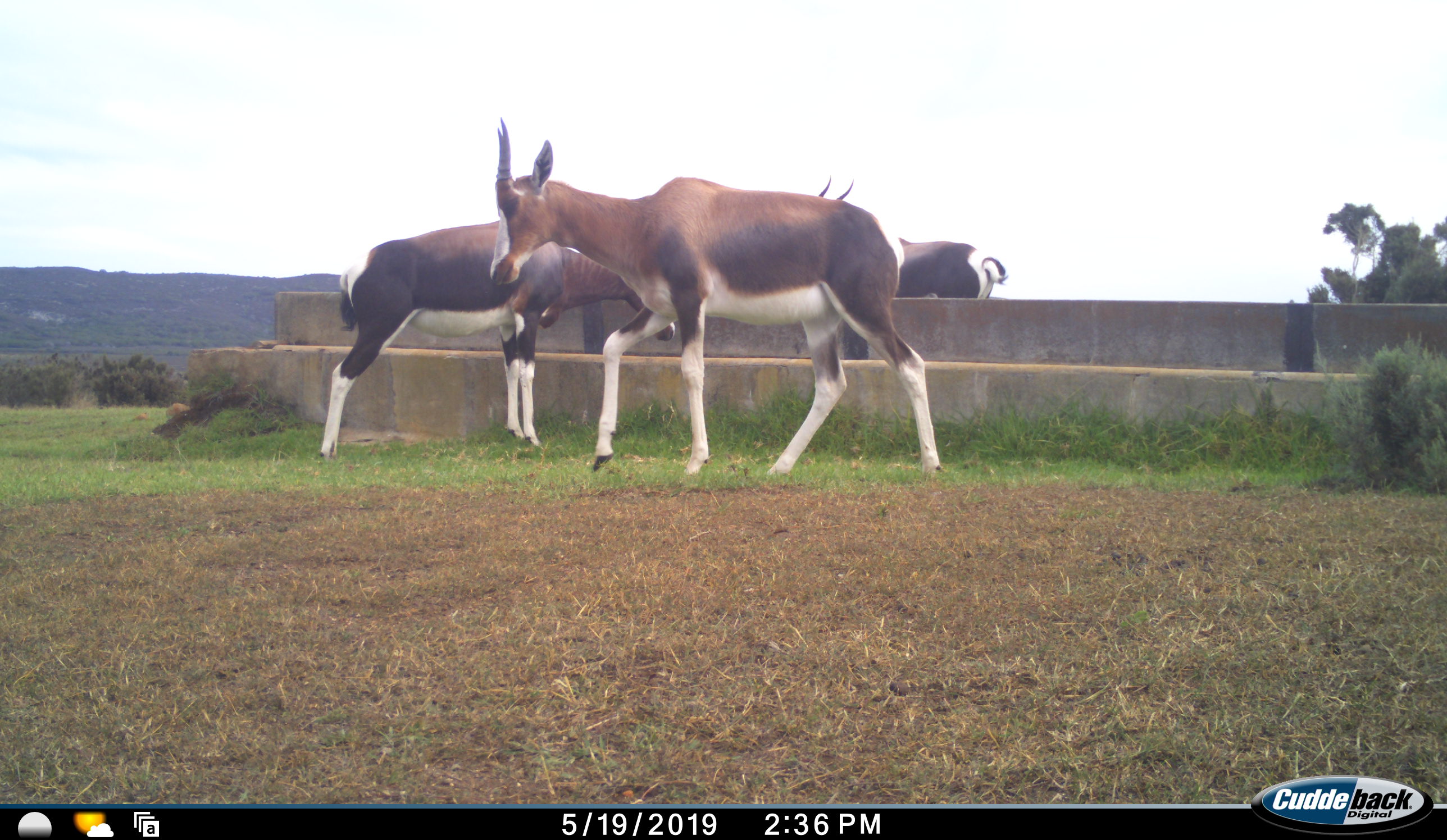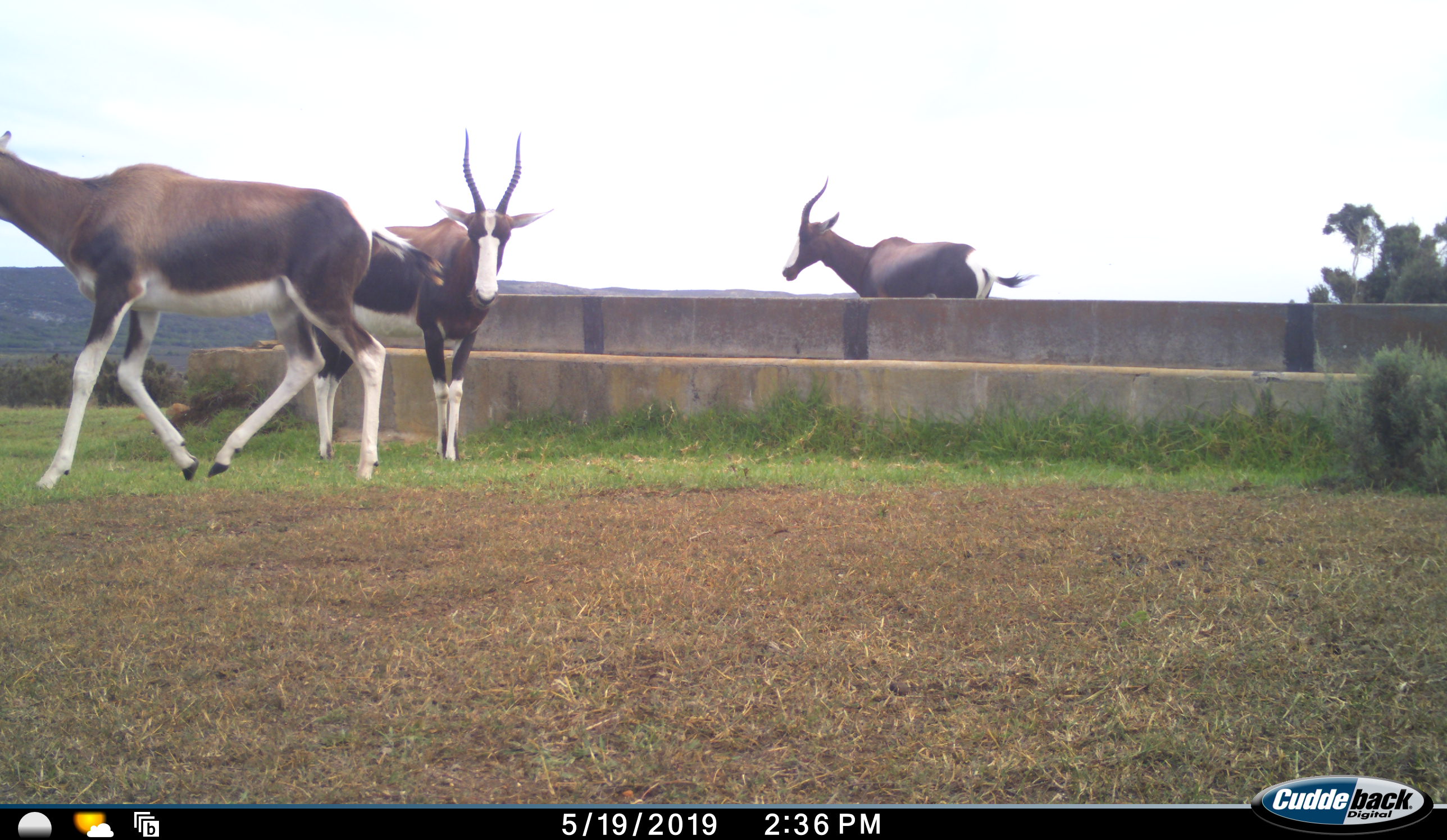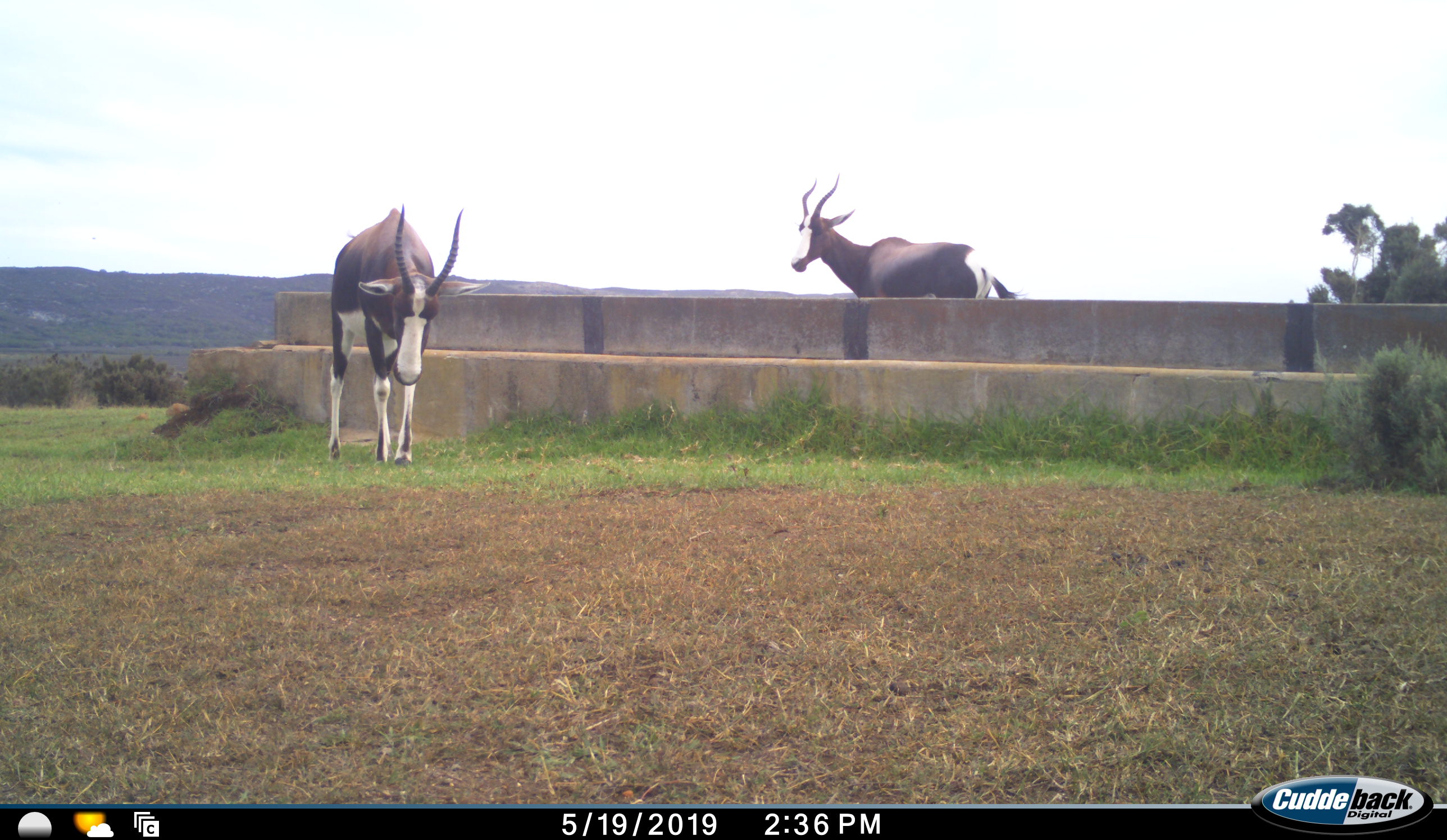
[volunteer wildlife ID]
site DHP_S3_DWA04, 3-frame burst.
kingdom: Animalia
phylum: Chordata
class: Mammalia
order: Artiodactyla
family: Bovidae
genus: Damaliscus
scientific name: Damaliscus pygargus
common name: bontebok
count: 3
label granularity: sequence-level